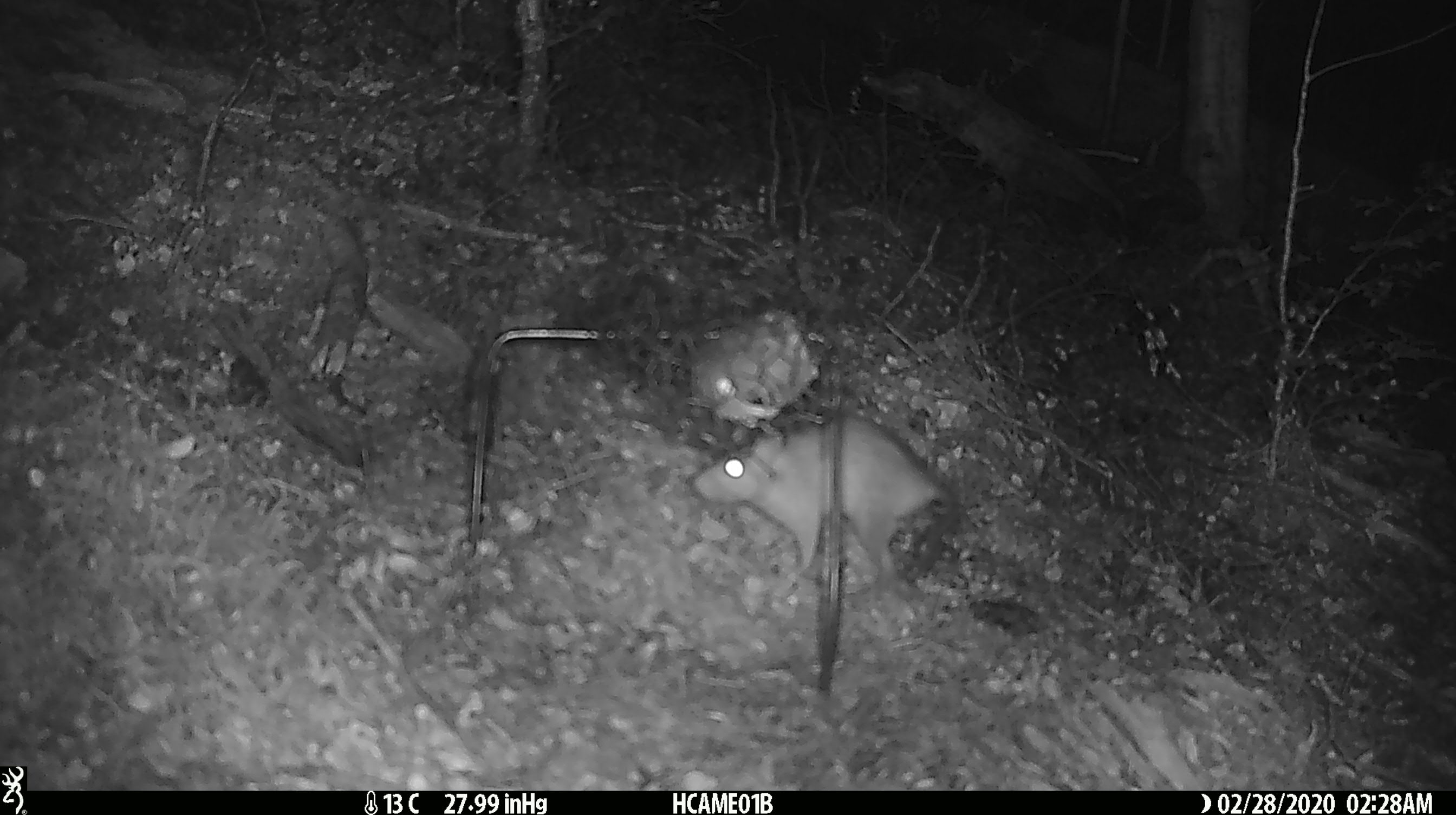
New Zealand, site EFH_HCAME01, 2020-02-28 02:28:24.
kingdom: Animalia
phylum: Chordata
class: Mammalia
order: Rodentia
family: Muridae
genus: Rattus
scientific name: Rattus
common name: rat